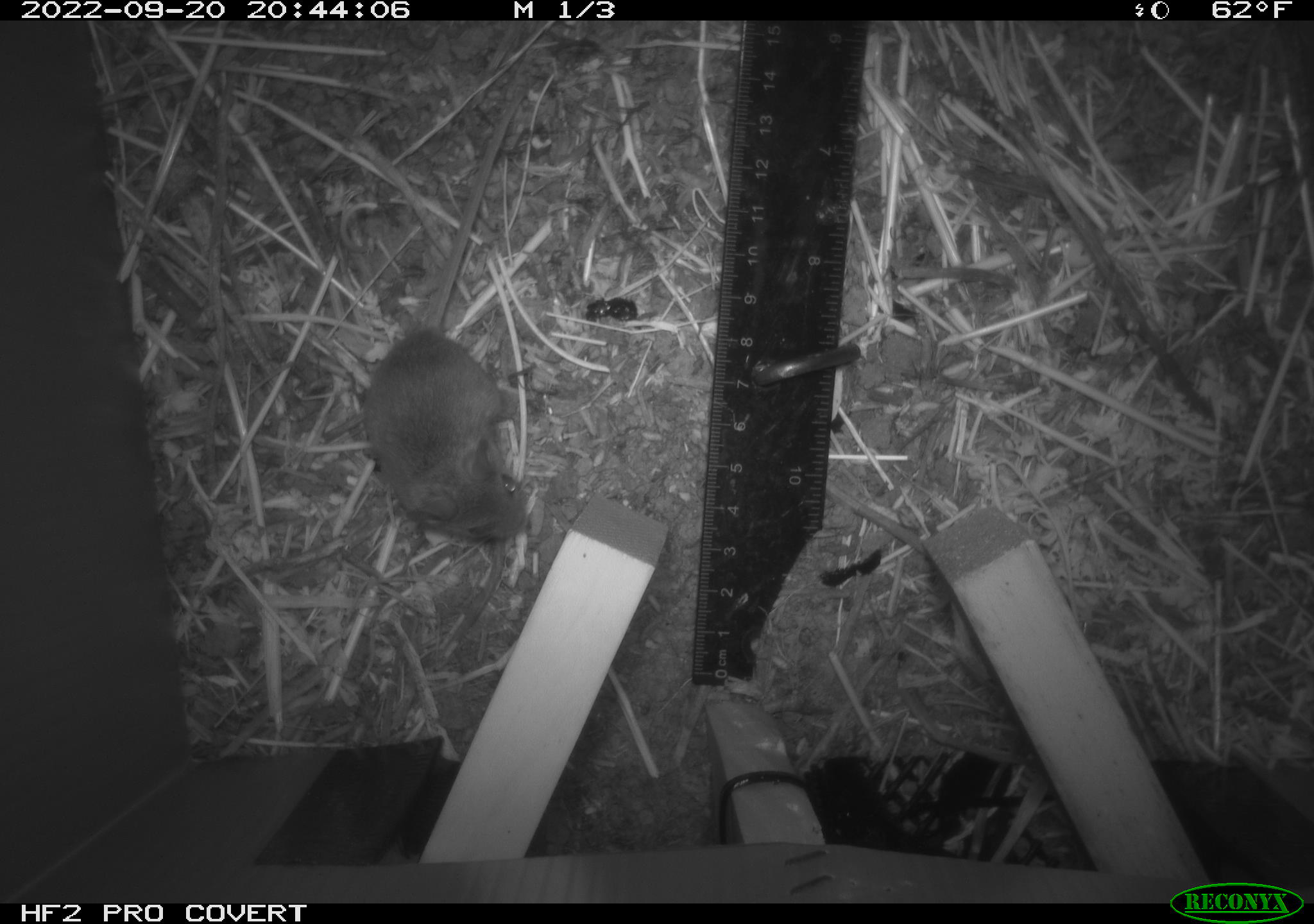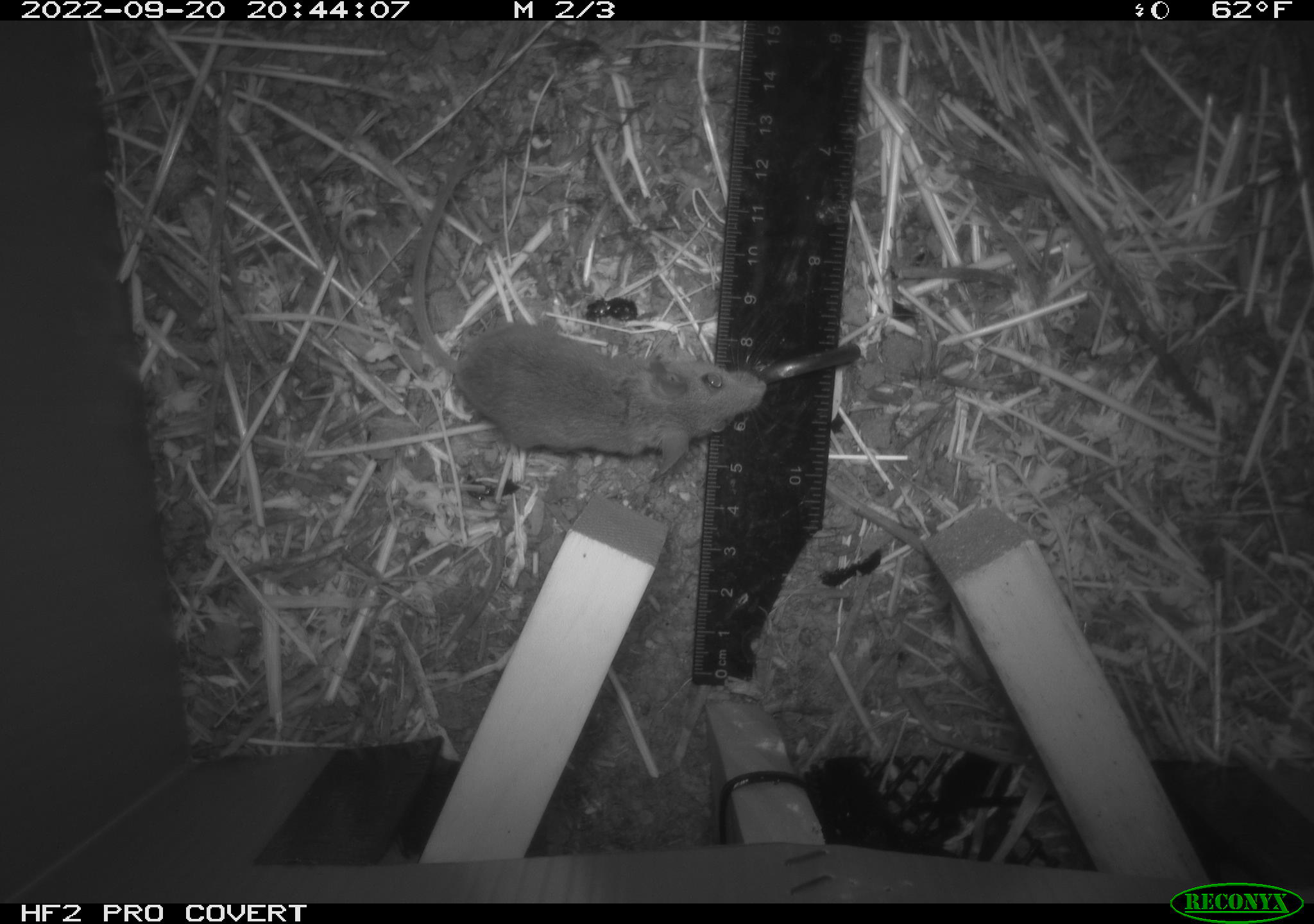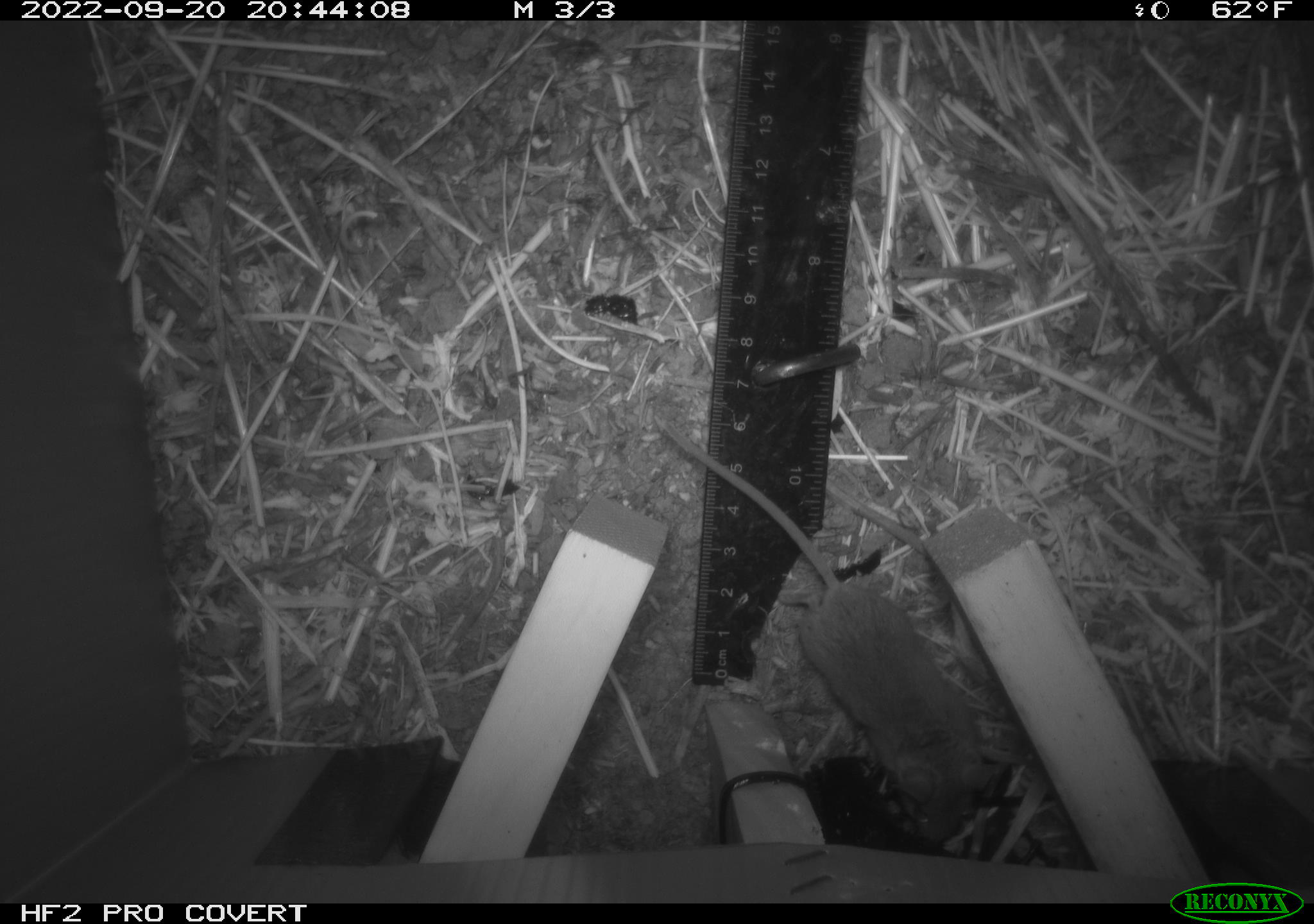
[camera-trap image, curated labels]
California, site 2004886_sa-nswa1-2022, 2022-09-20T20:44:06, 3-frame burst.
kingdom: Animalia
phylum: Chordata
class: Mammalia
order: Rodentia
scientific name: Rodentia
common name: rodent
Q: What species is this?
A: Rodent (Rodentia).